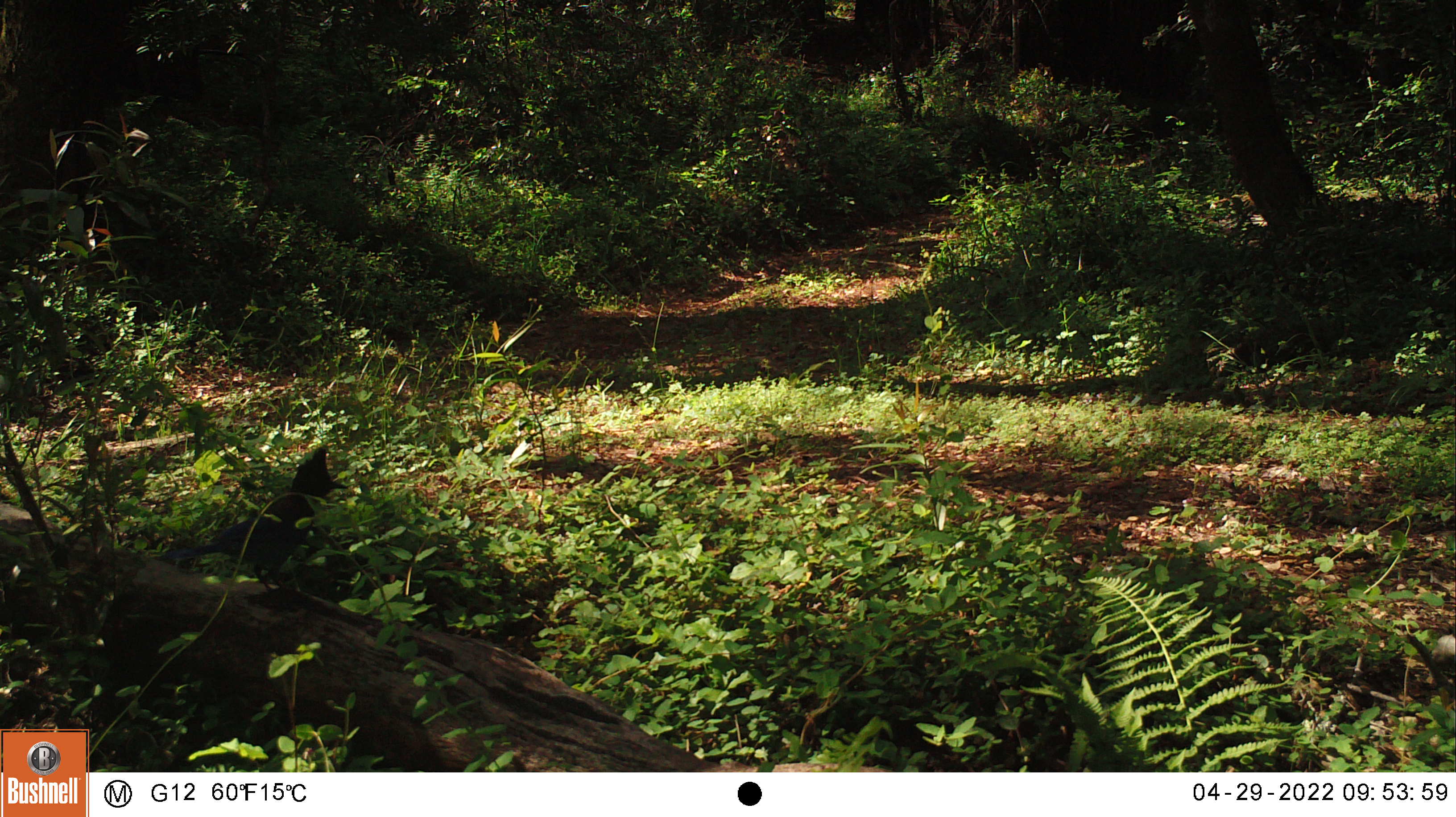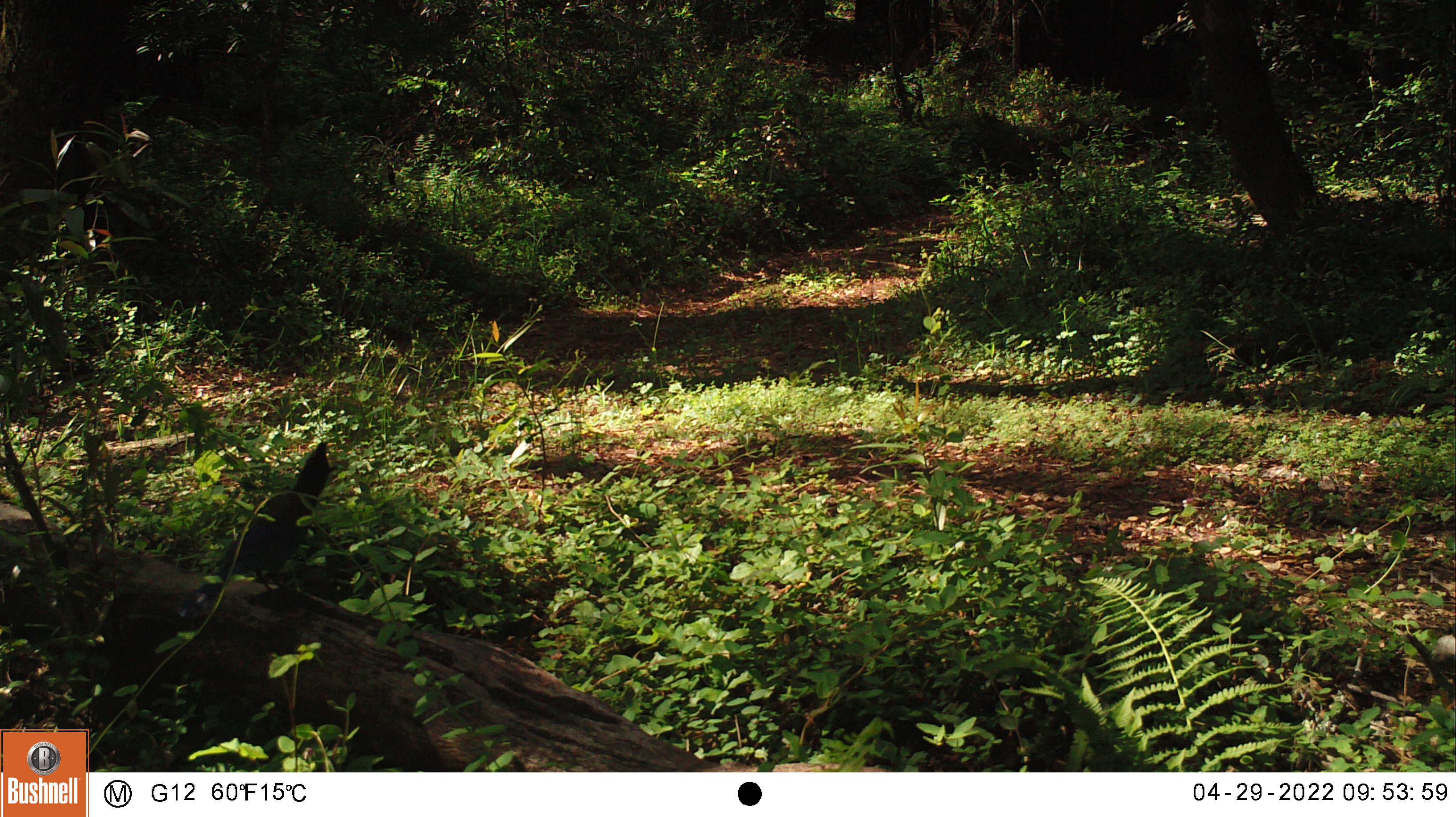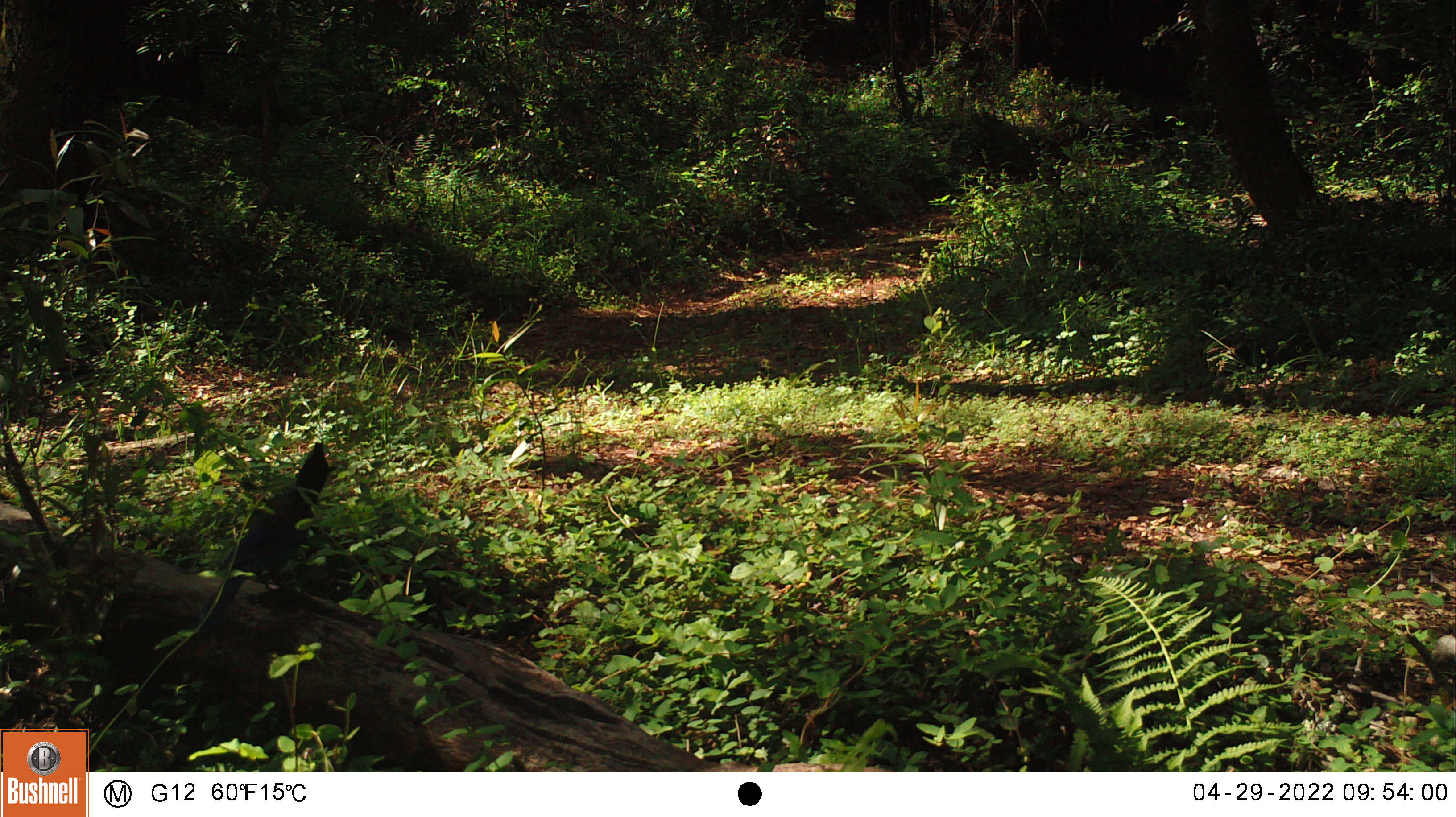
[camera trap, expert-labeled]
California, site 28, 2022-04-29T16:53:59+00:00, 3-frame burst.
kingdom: Animalia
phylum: Chordata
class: Aves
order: Passeriformes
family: Corvidae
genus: Cyanocitta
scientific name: Cyanocitta stelleri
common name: steller's jay